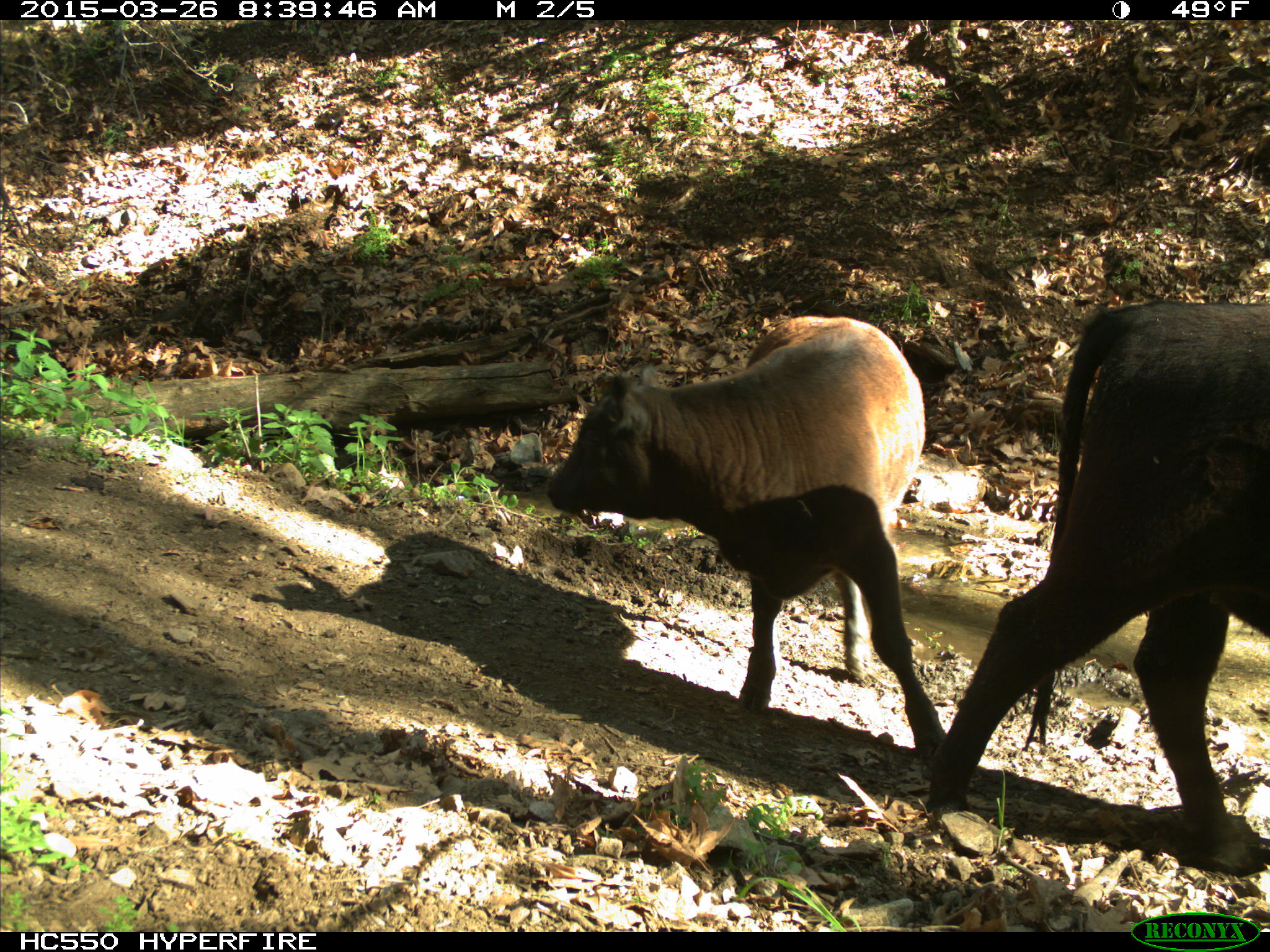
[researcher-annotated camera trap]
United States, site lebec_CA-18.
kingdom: Animalia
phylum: Chordata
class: Mammalia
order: Artiodactyla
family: Bovidae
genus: Bos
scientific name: Bos taurus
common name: domestic cow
Bos taurus (domestic cow).